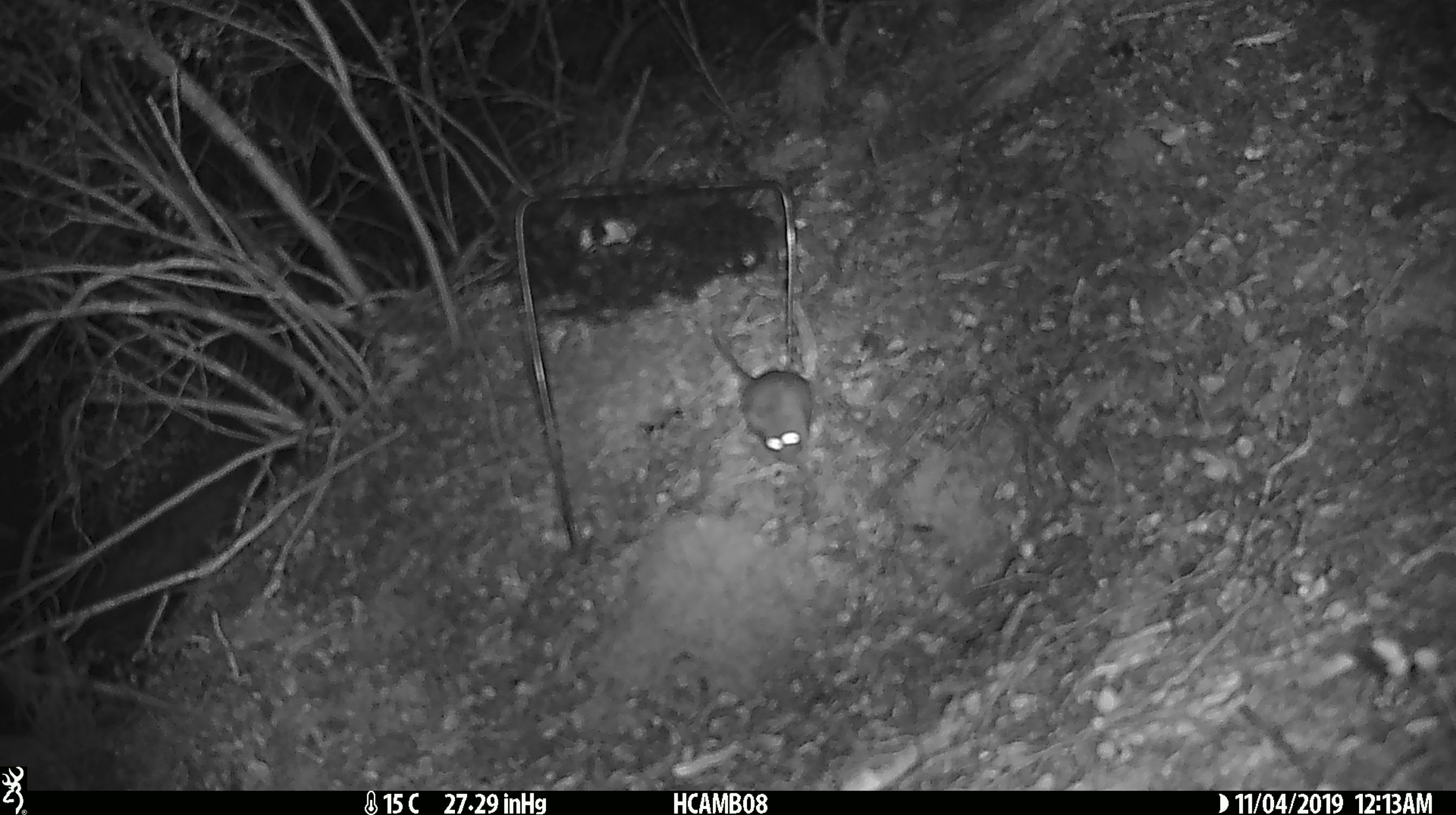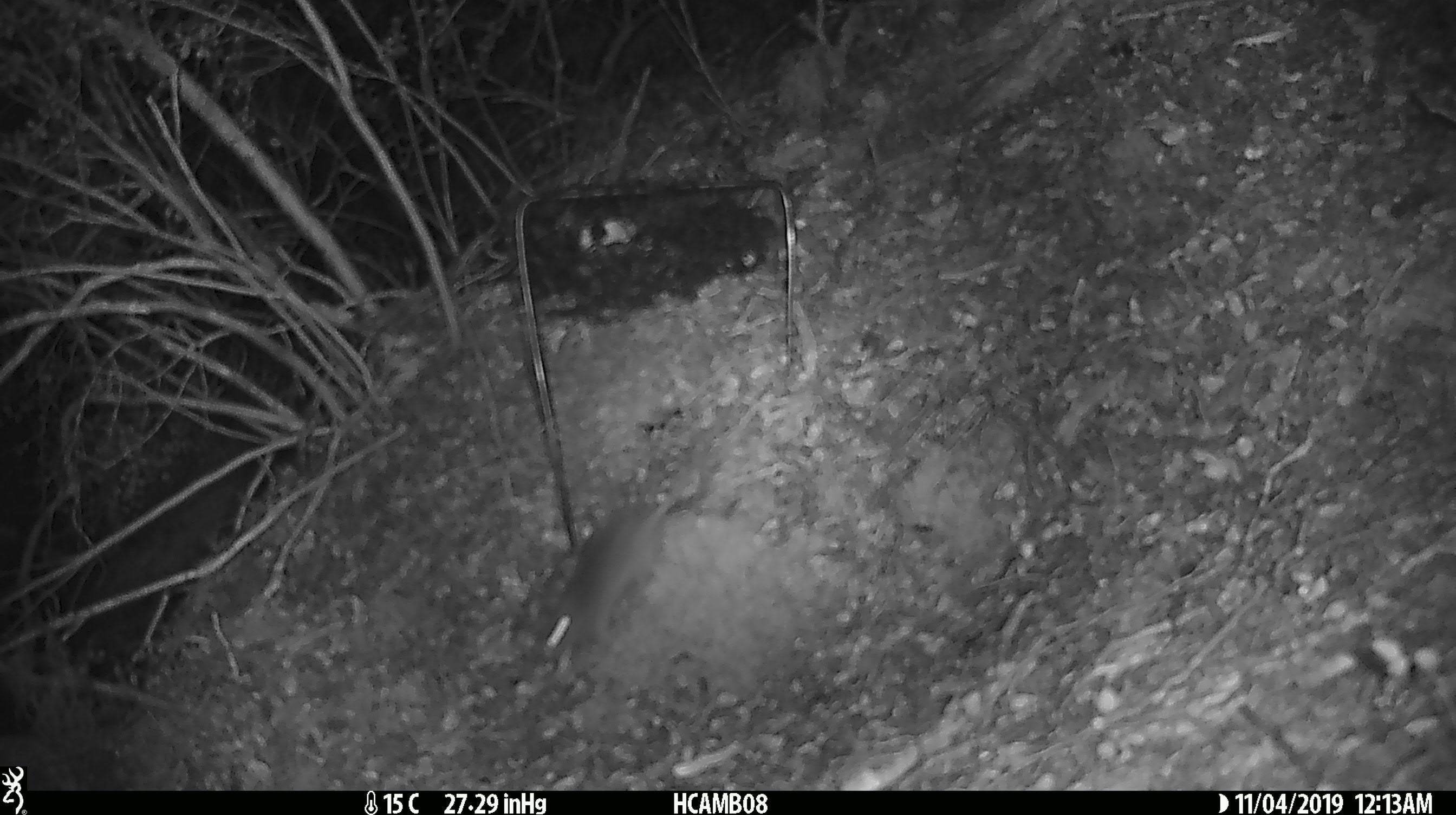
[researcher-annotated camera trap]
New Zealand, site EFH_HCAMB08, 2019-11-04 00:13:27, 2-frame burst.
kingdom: Animalia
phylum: Chordata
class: Mammalia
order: Rodentia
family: Muridae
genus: Mus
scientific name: Mus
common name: mouse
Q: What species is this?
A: Mouse (Mus).